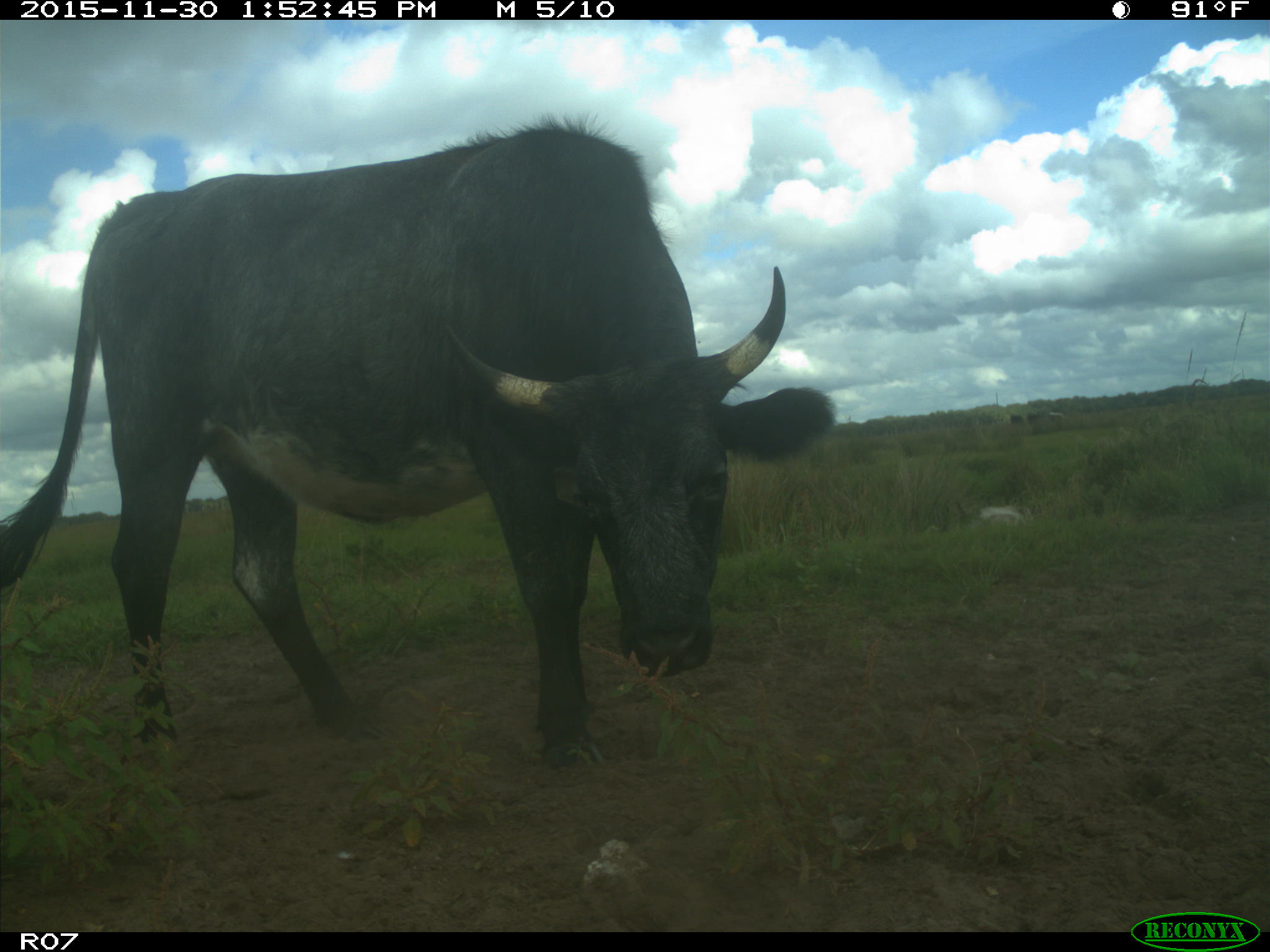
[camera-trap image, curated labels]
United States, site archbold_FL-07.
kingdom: Animalia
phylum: Chordata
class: Mammalia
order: Artiodactyla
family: Bovidae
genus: Bos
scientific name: Bos taurus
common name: domestic cow